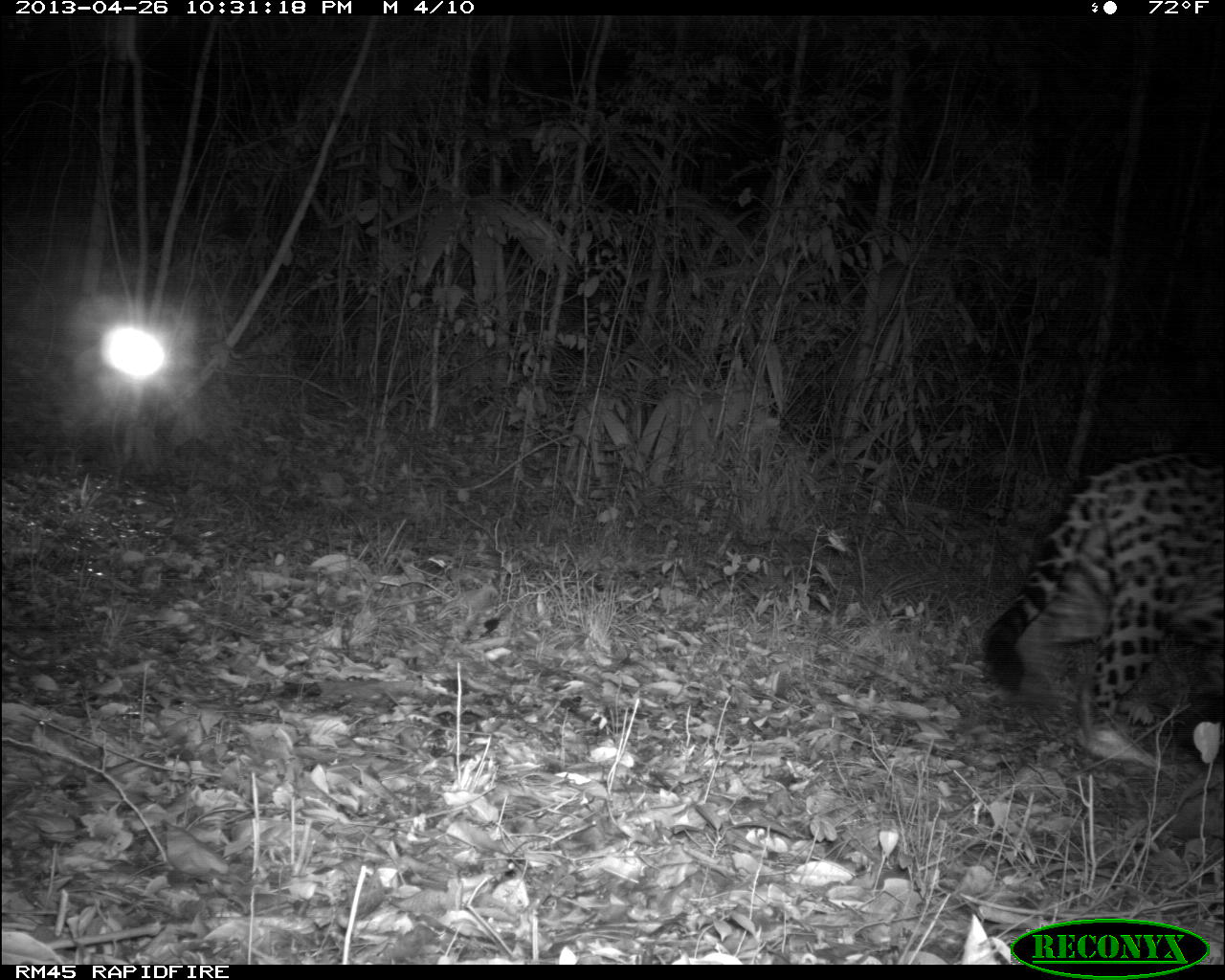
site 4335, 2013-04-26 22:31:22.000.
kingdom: Animalia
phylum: Chordata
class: Mammalia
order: Carnivora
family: Felidae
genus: Panthera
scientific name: Panthera onca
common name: jaguar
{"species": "Panthera onca (jaguar)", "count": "1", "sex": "male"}